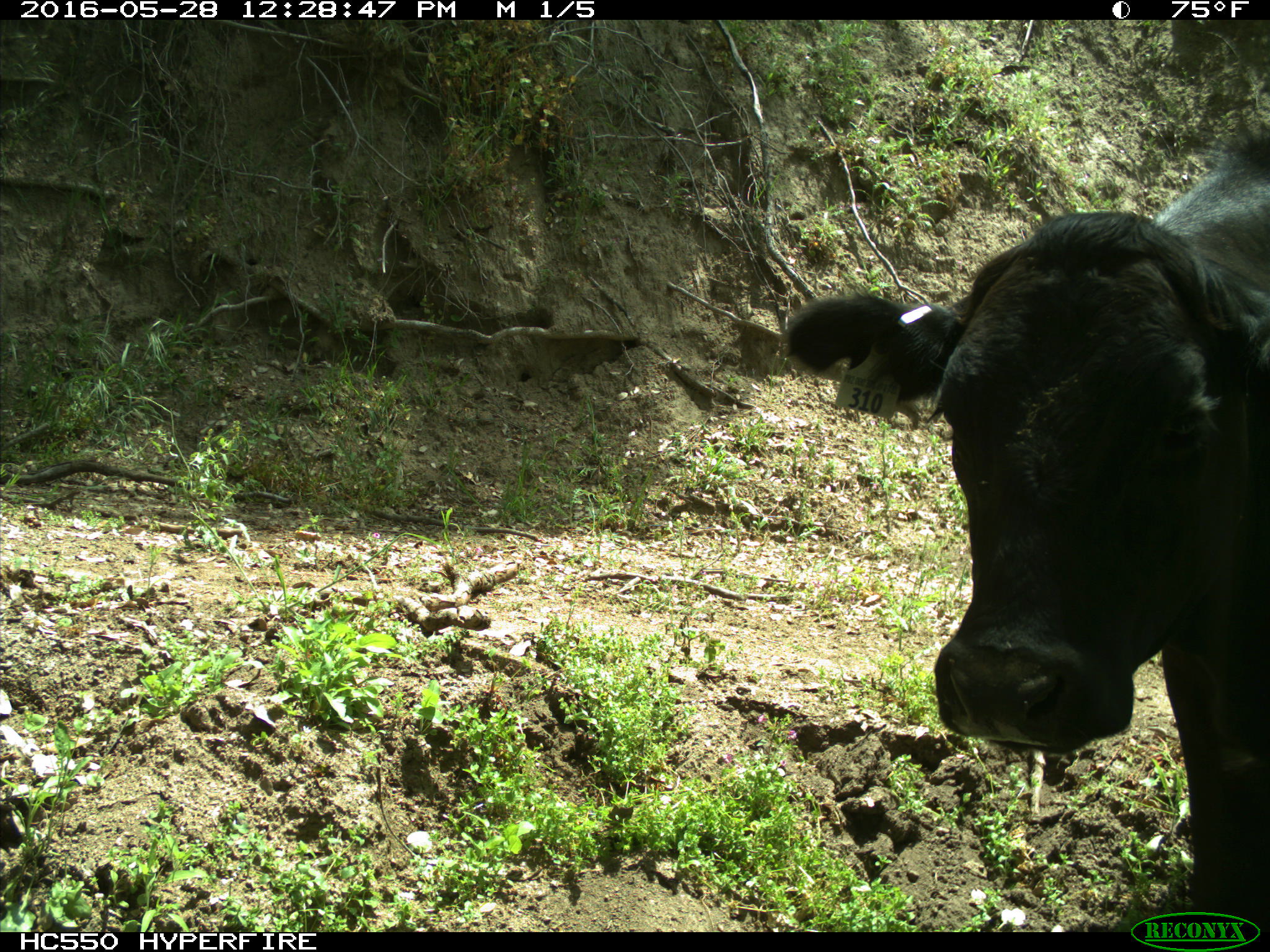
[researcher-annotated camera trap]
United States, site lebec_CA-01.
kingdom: Animalia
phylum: Chordata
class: Mammalia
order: Artiodactyla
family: Bovidae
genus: Bos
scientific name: Bos taurus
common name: domestic cow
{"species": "Bos taurus (domestic cow)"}